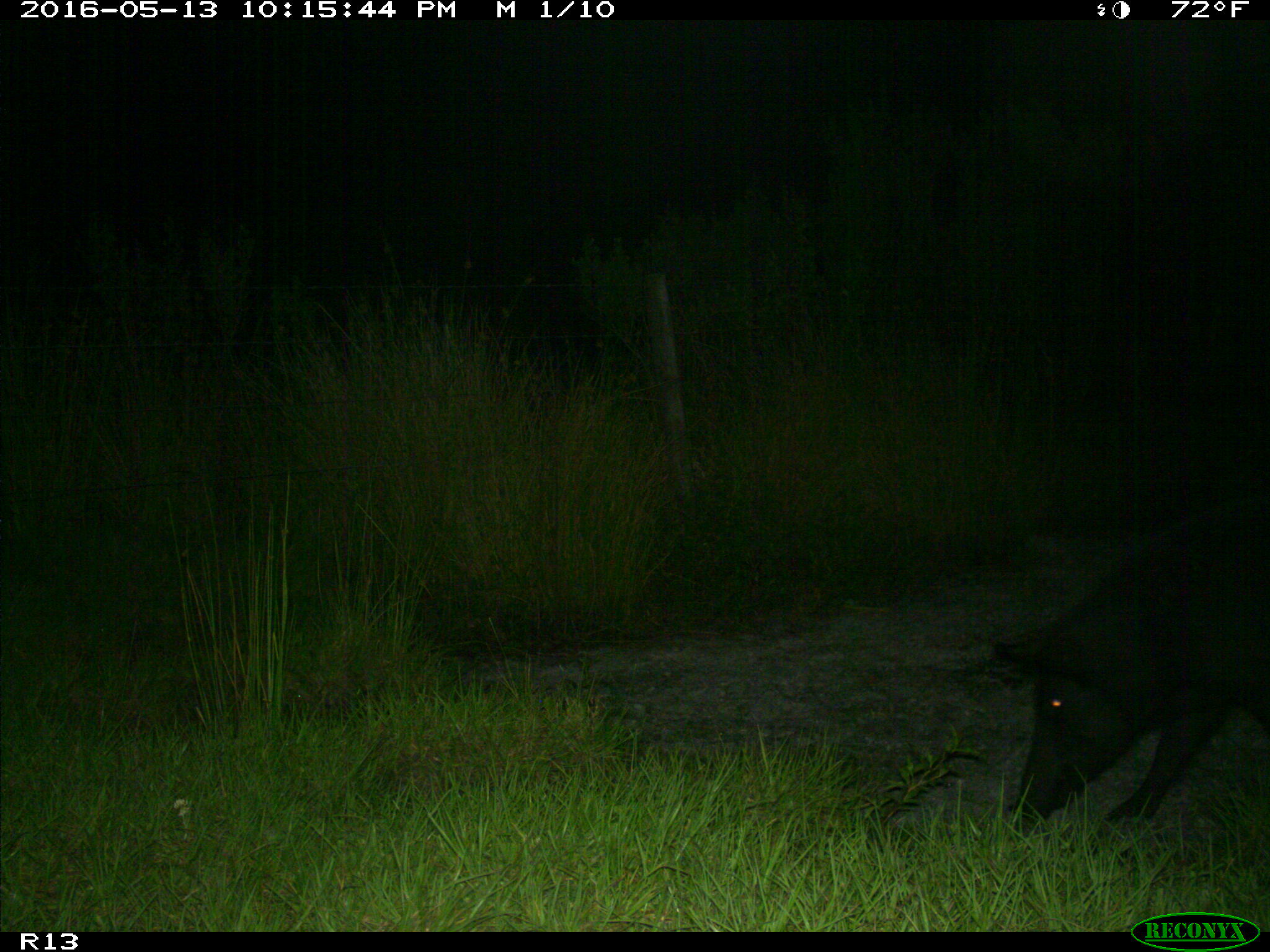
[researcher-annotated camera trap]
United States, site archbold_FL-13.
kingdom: Animalia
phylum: Chordata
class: Mammalia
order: Artiodactyla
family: Suidae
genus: Sus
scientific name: Sus scrofa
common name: wild boar